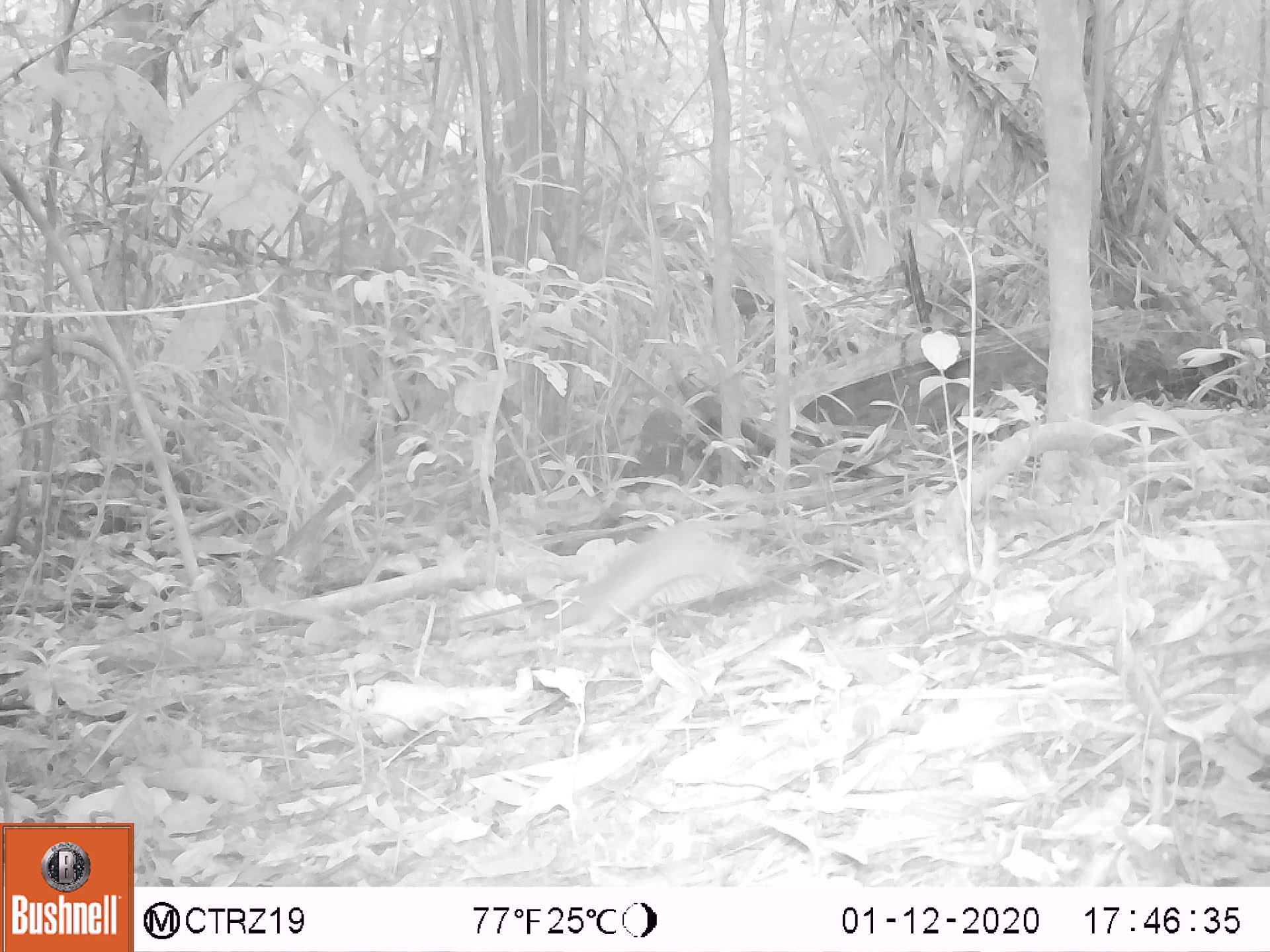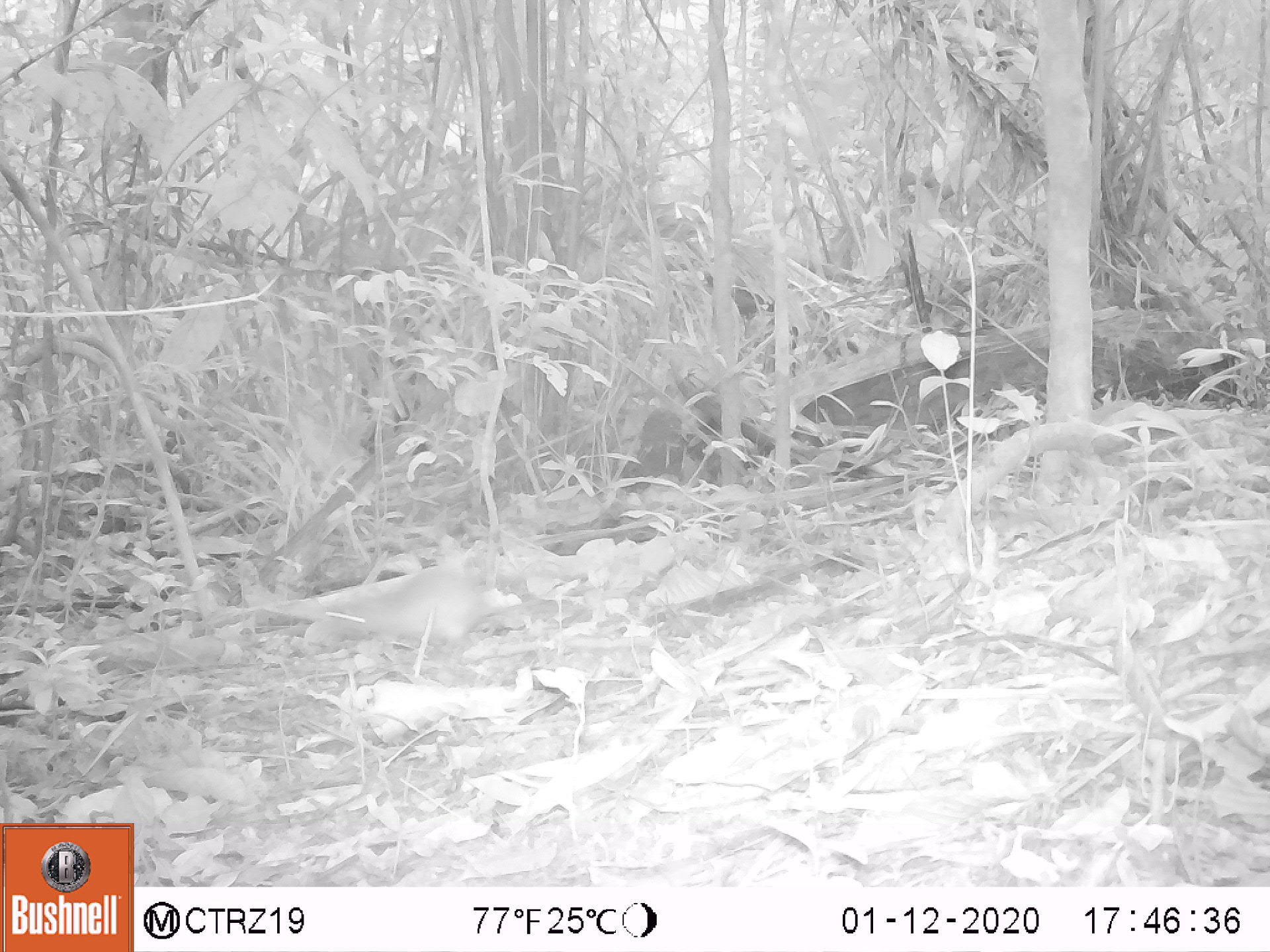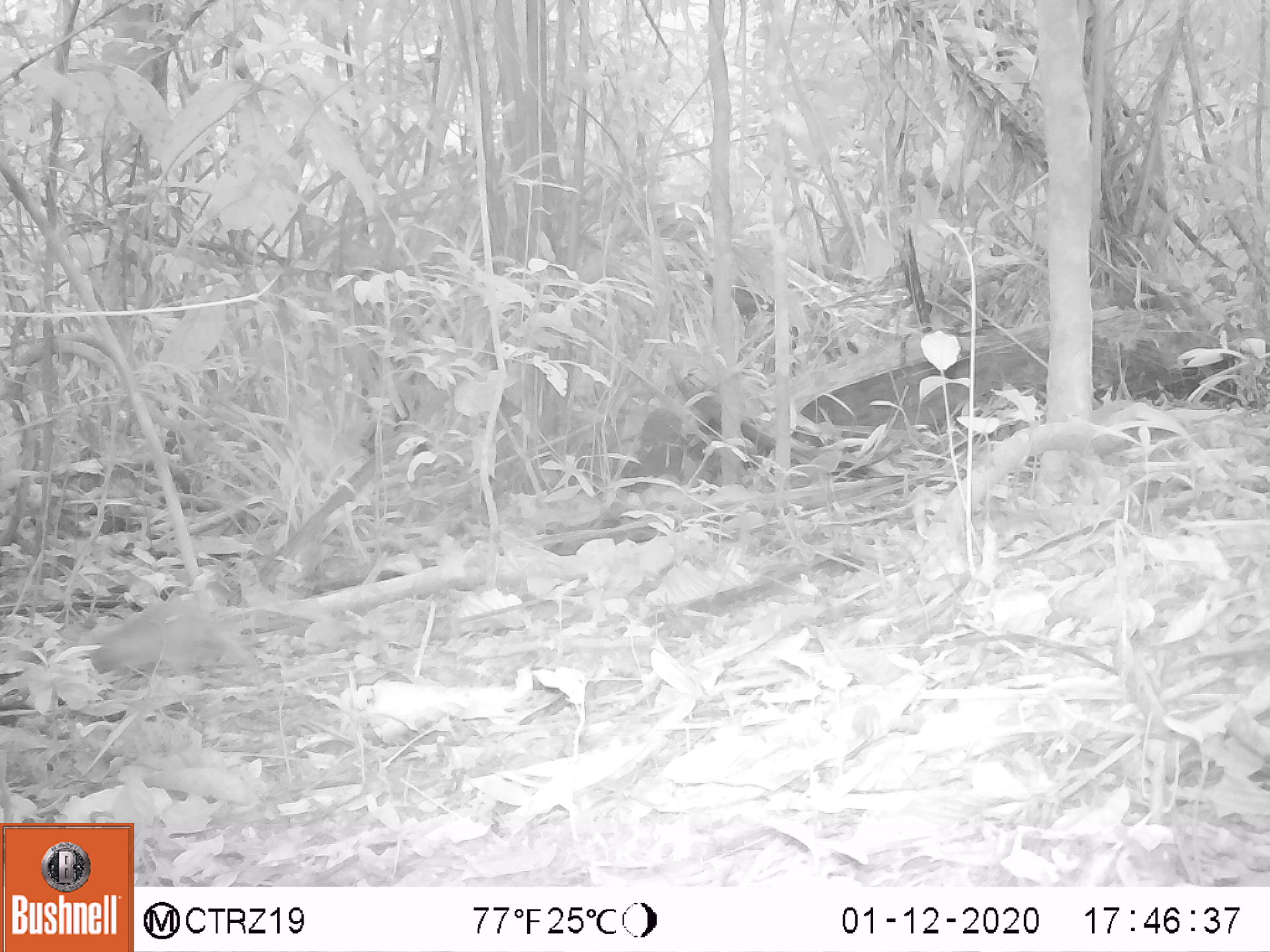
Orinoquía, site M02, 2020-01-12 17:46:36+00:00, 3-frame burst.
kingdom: Animalia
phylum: Chordata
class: Mammalia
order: Rodentia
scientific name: Rodentia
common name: rodent